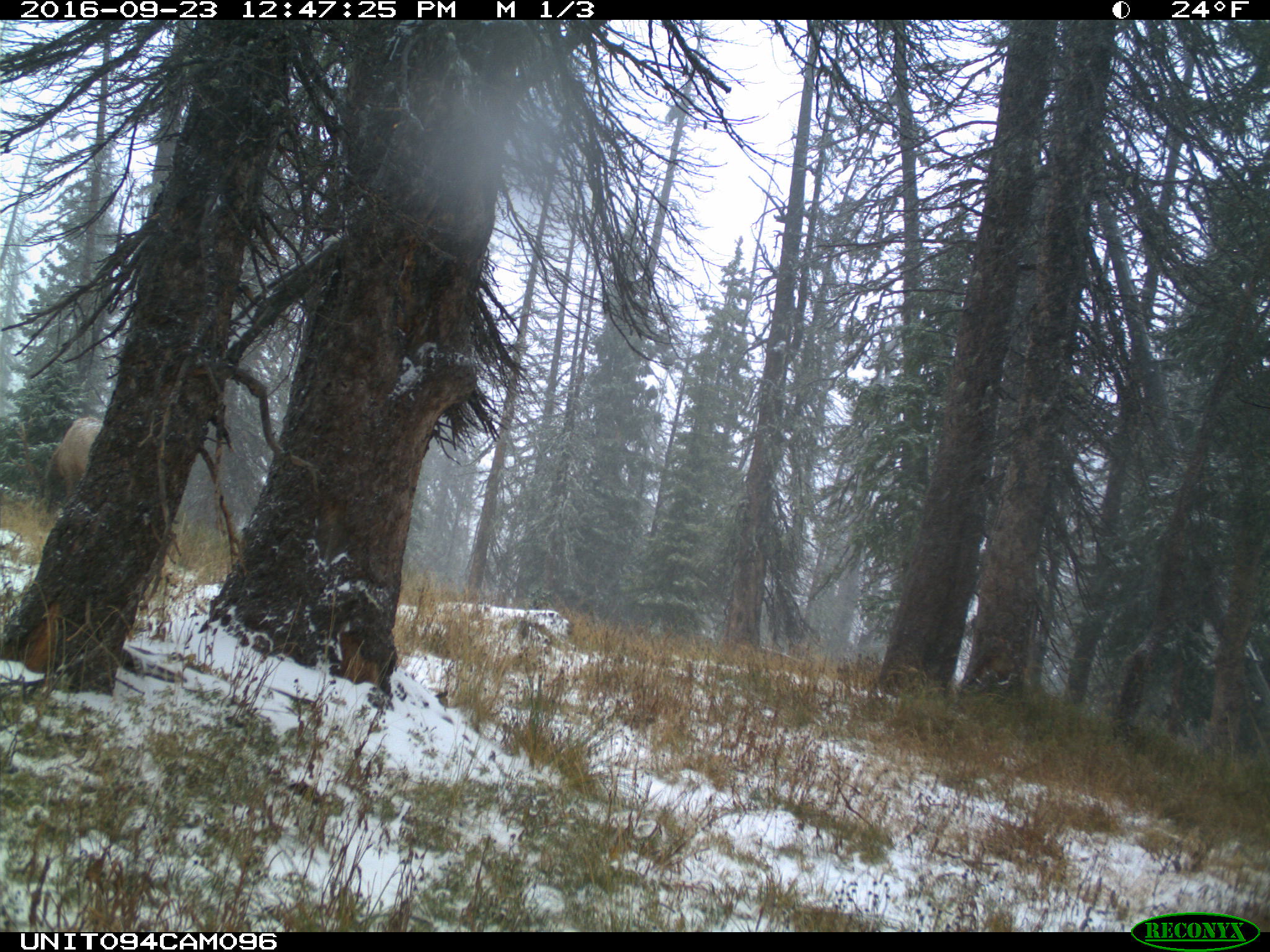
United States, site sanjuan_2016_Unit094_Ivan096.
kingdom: Animalia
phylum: Chordata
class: Mammalia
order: Artiodactyla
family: Cervidae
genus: Cervus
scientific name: Cervus elaphus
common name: red deer